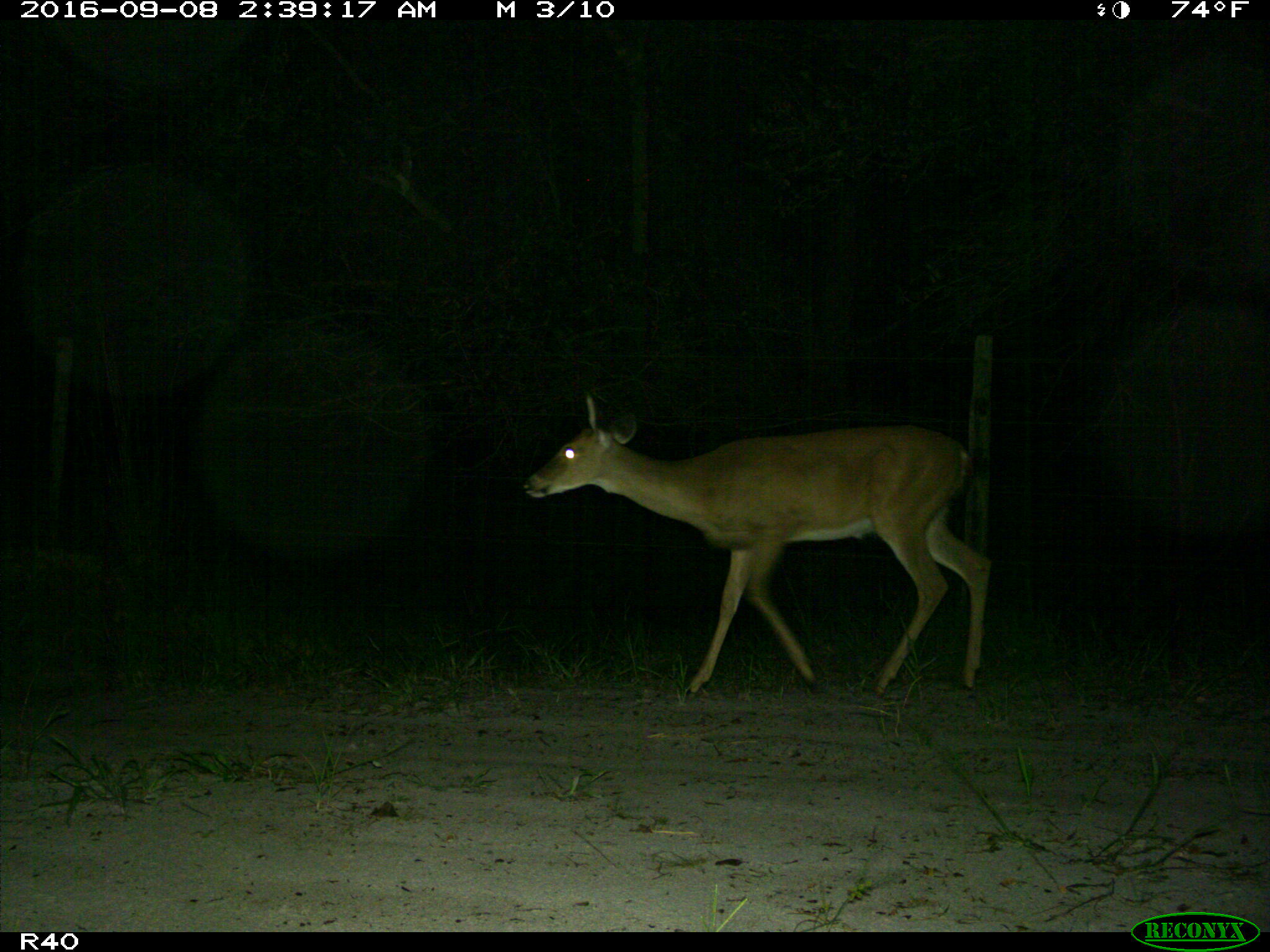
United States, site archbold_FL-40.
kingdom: Animalia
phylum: Chordata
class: Mammalia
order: Artiodactyla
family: Cervidae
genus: Odocoileus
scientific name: Odocoileus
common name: deer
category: unidentified deer